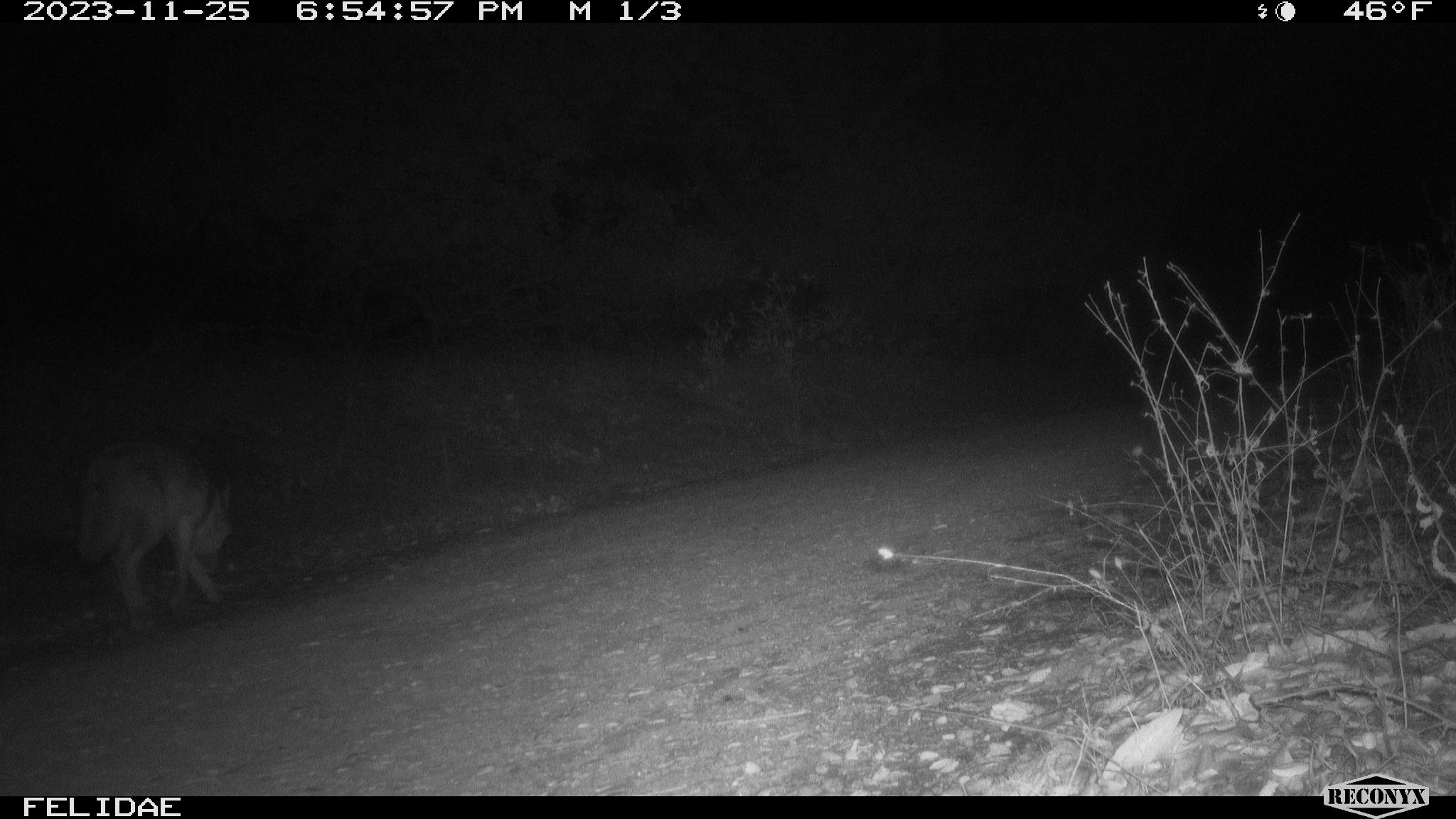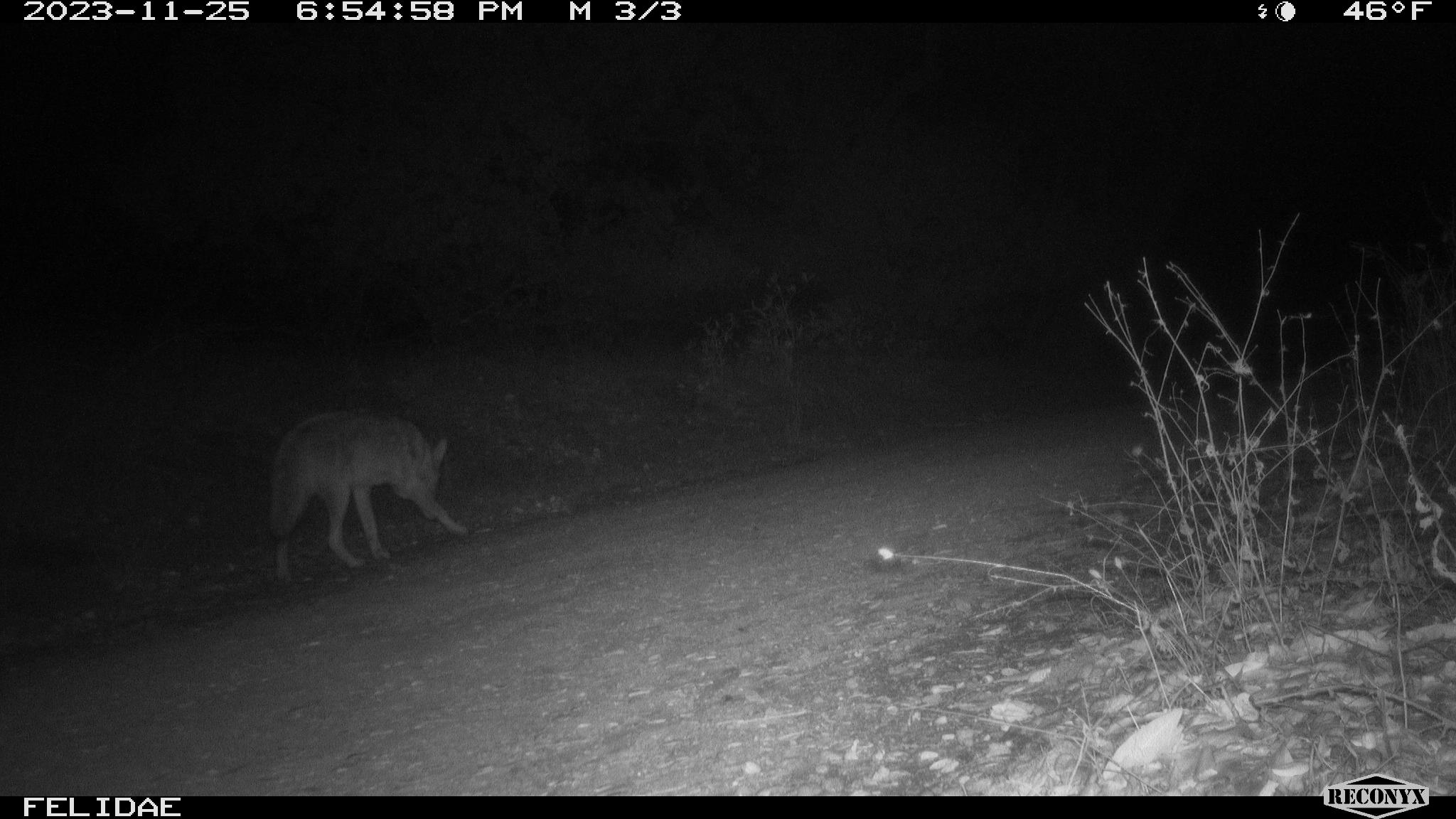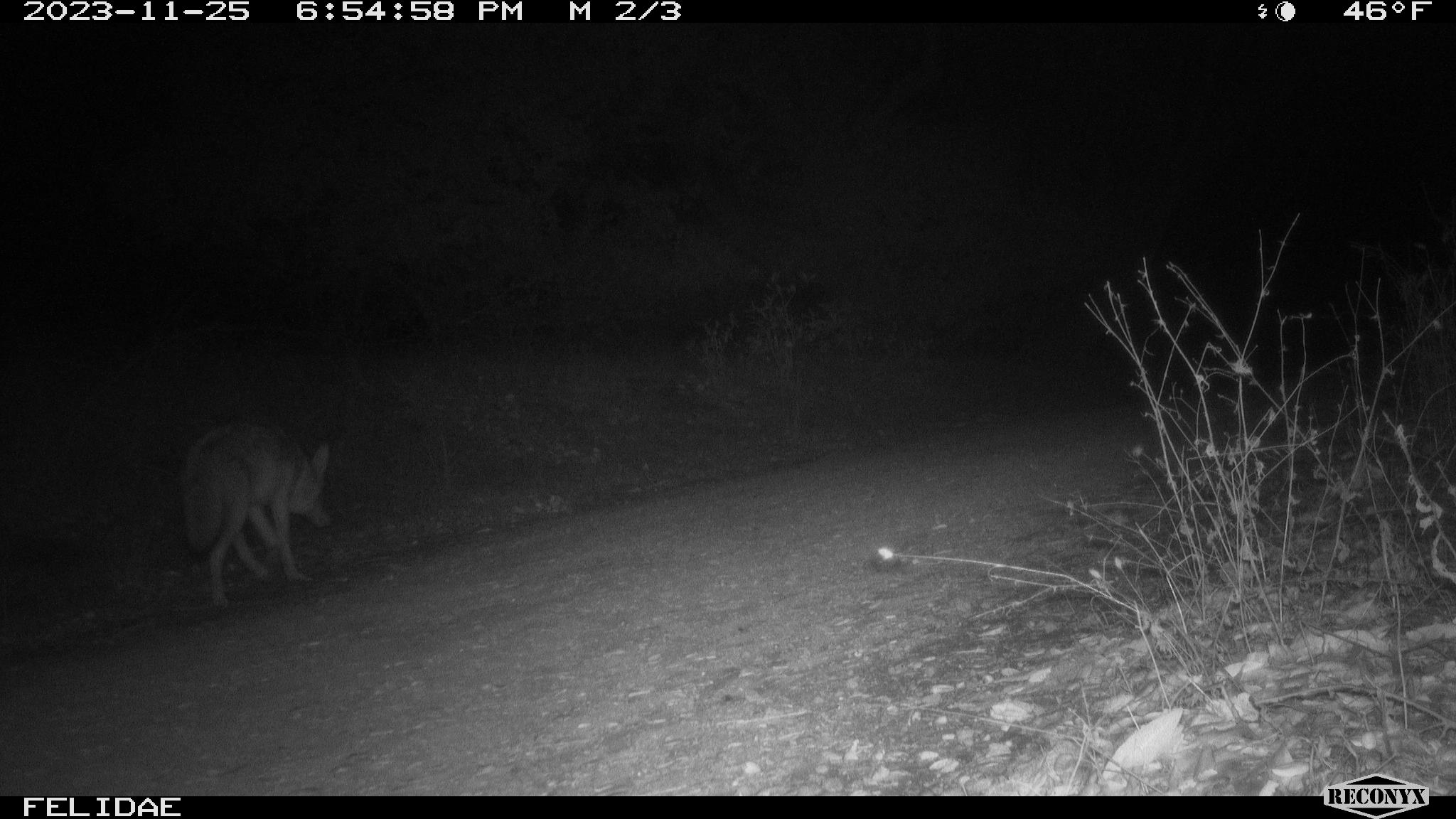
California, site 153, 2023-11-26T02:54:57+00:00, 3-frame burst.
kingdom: Animalia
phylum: Chordata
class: Mammalia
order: Carnivora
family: Canidae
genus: Canis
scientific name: Canis latrans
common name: coyote